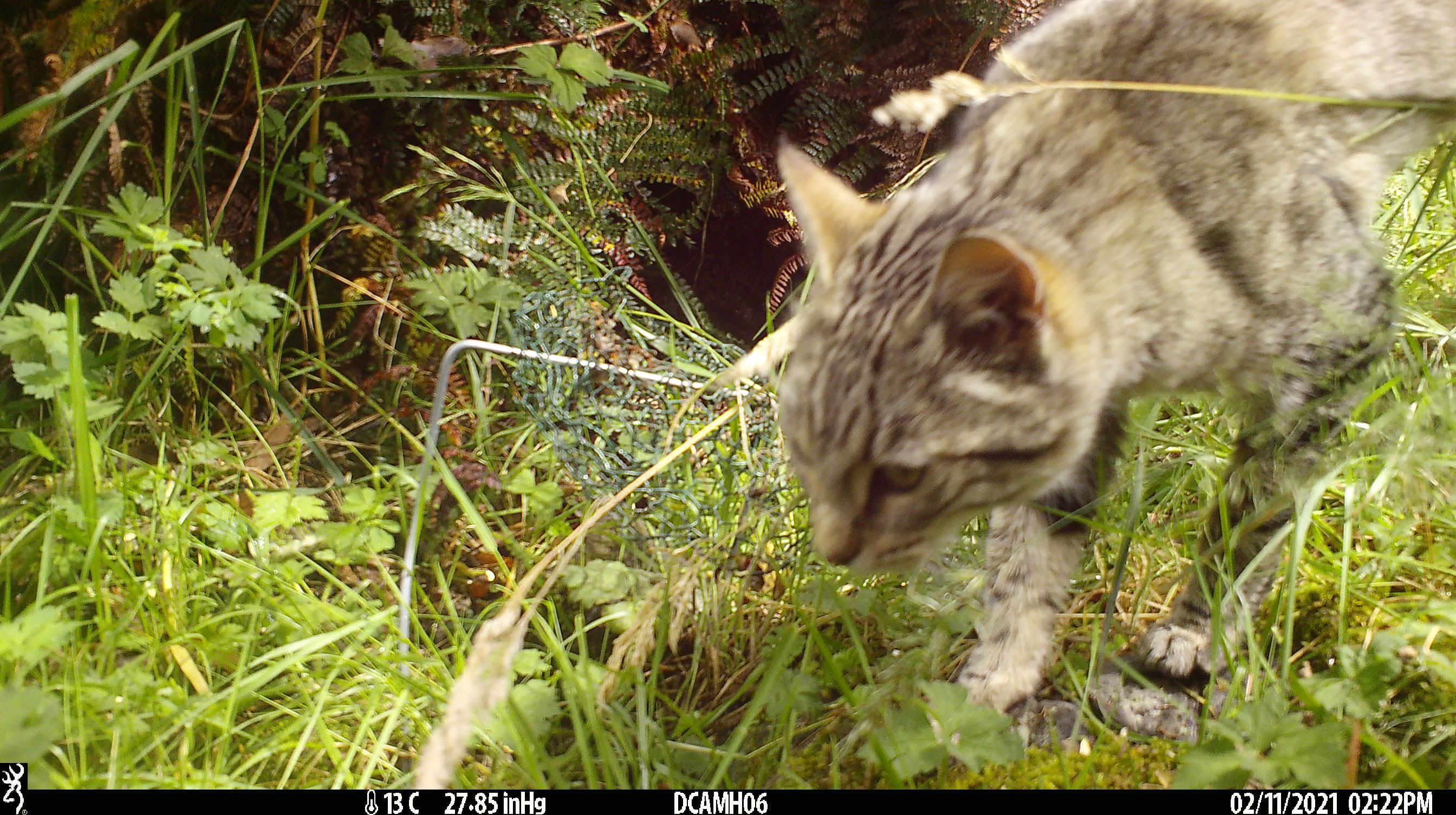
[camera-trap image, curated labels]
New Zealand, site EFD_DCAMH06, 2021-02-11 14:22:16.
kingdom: Animalia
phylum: Chordata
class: Mammalia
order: Carnivora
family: Felidae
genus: Felis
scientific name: Felis catus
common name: domestic cat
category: cat